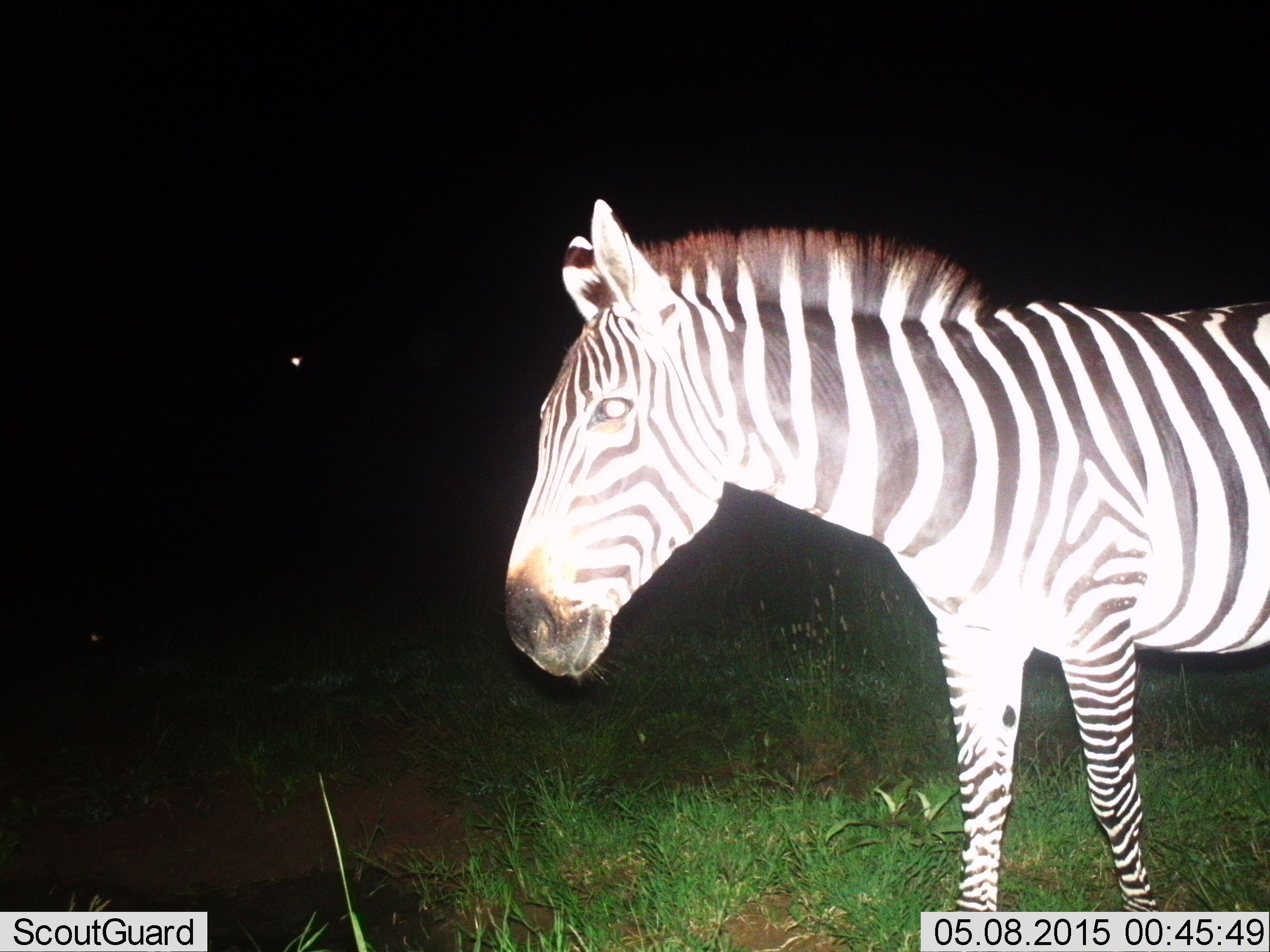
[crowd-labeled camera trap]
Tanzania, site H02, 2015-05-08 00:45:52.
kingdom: Animalia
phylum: Chordata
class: Mammalia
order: Perissodactyla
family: Equidae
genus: Equus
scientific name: Equus quagga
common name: plains zebra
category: zebra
Zebra (plains zebra) (Equus quagga), count 1. Behavior (volunteer vote fractions): standing 73%, resting 0%, moving 27%, interacting 0%. Young present (vote fraction): 0%. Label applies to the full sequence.